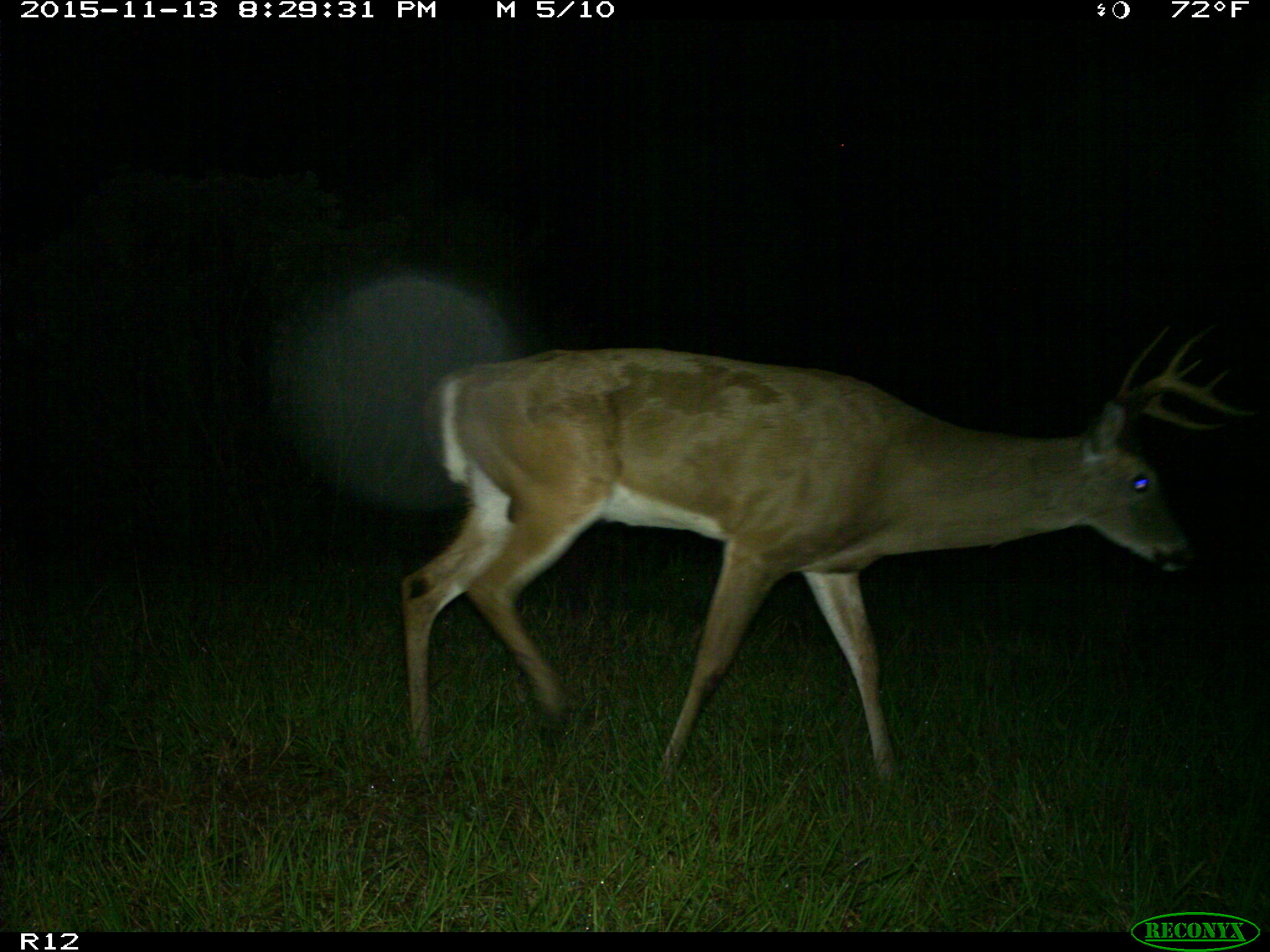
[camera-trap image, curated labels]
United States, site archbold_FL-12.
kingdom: Animalia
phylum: Chordata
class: Mammalia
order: Artiodactyla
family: Cervidae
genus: Odocoileus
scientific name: Odocoileus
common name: deer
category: unidentified deer